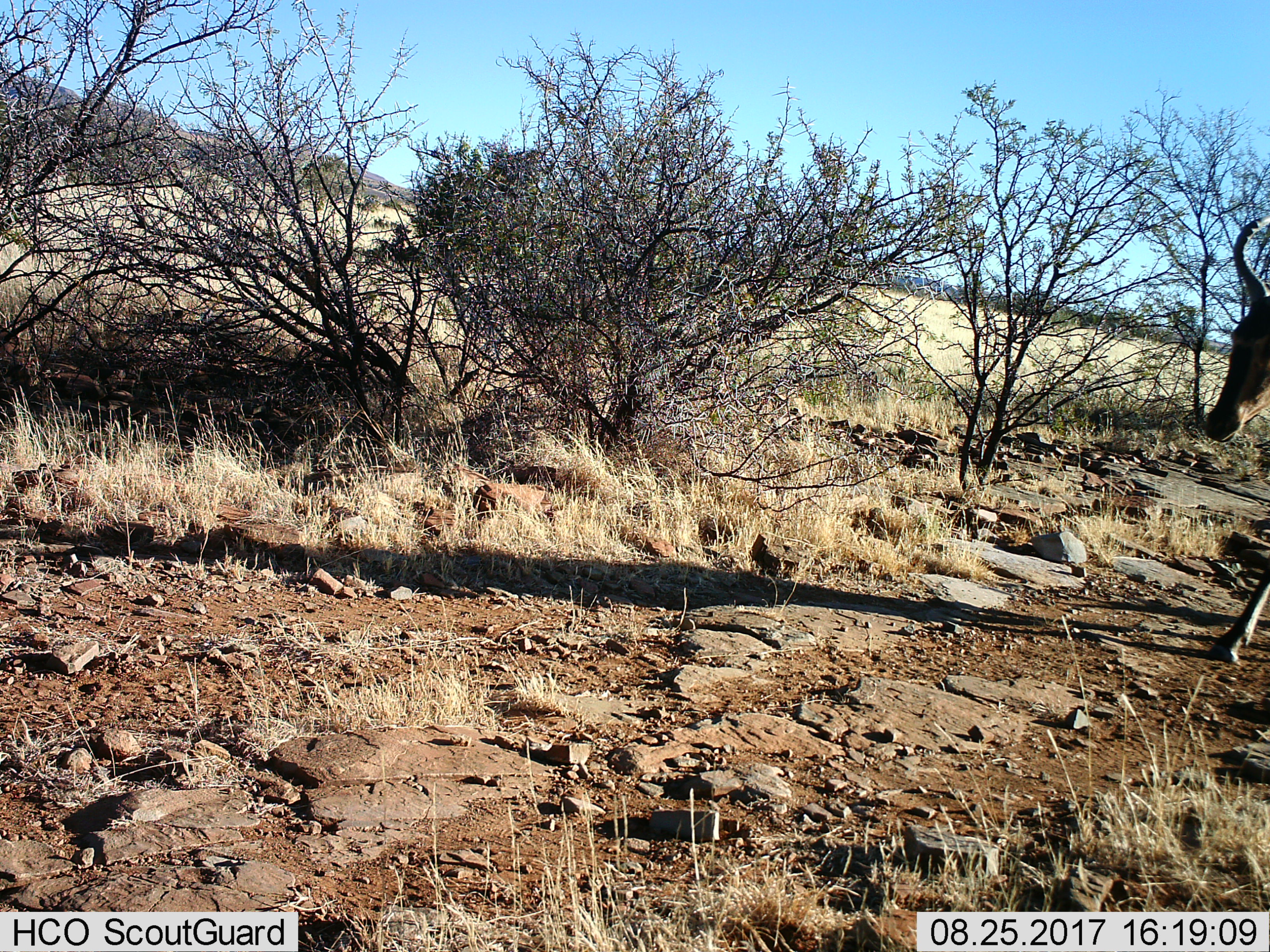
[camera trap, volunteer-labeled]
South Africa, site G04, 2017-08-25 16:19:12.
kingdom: Animalia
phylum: Chordata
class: Mammalia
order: Artiodactyla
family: Bovidae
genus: Alcelaphus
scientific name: Alcelaphus buselaphus caama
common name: red hartebeest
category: hartebeestred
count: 1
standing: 20%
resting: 0%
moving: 80%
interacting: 0%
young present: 0%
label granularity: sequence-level